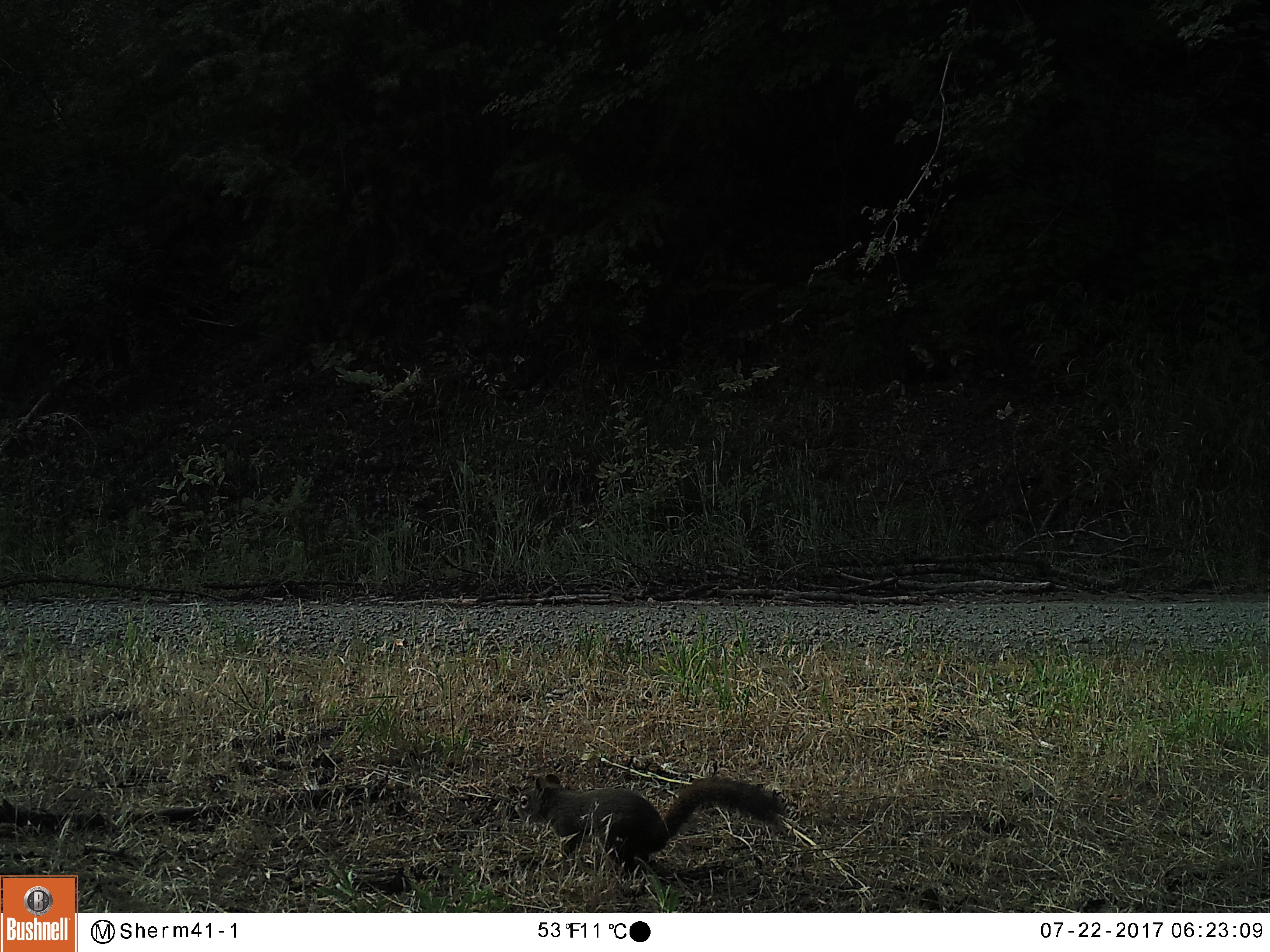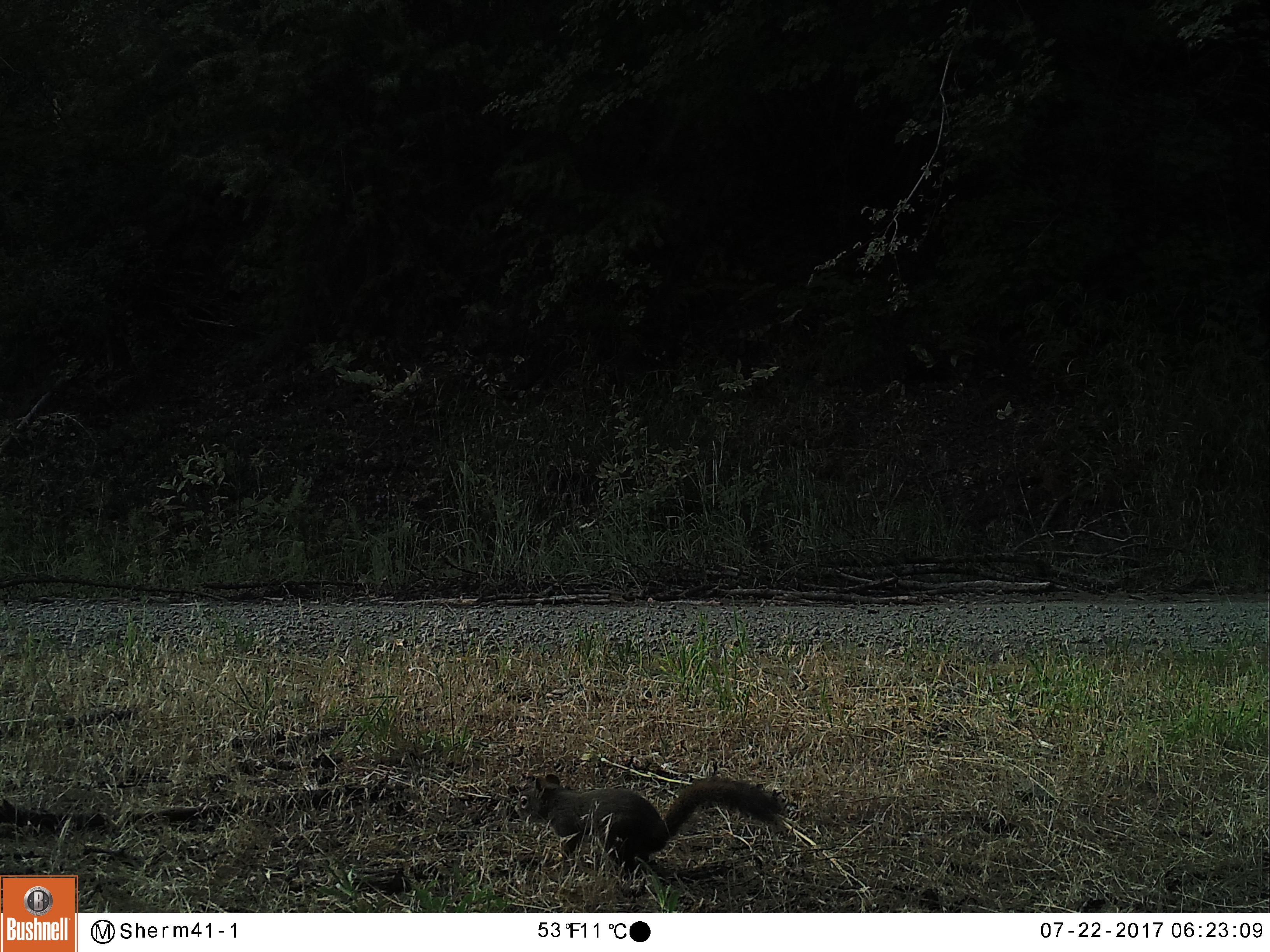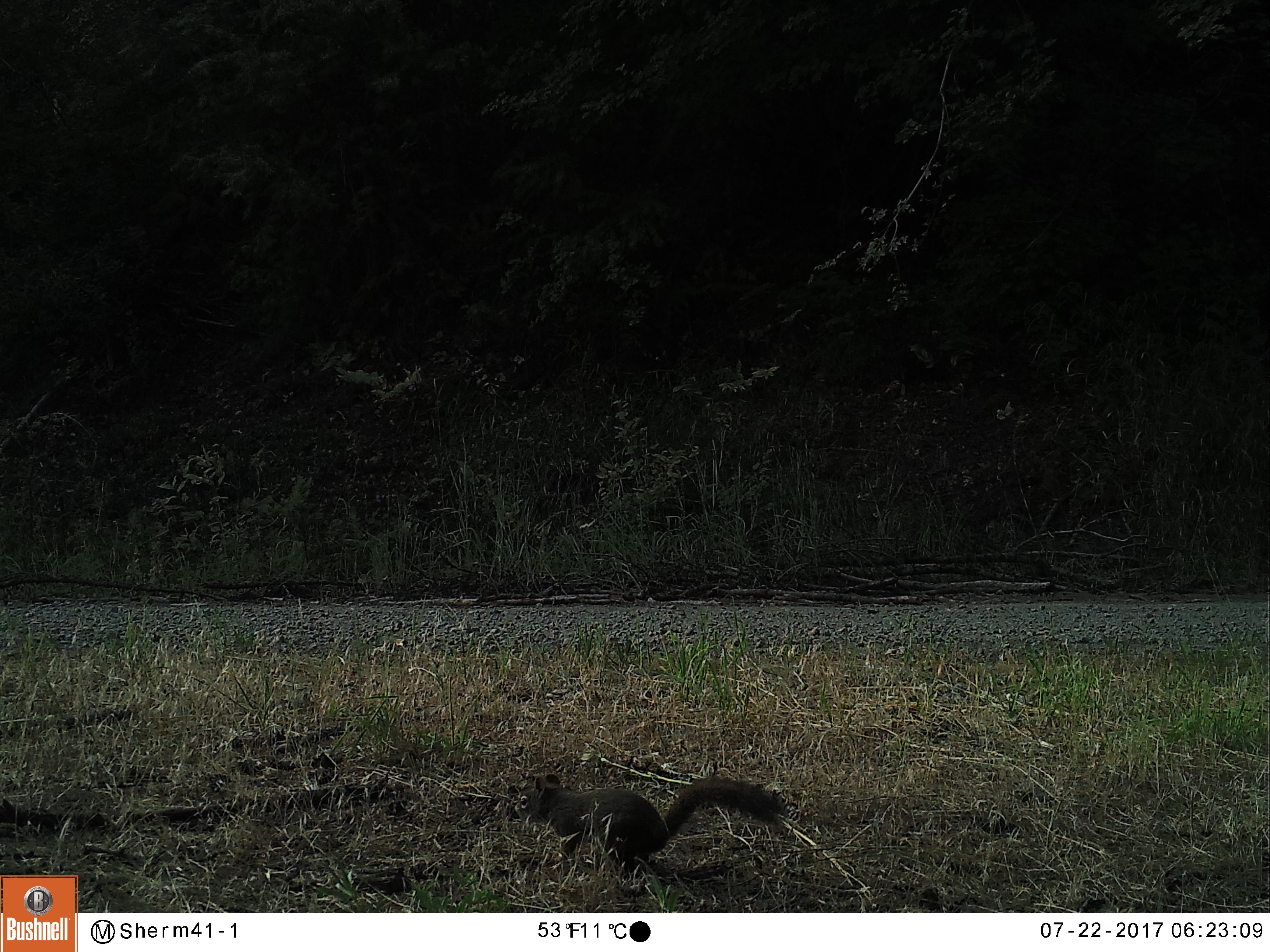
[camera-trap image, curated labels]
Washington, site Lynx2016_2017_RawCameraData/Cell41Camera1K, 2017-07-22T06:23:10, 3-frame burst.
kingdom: Animalia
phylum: Chordata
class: Mammalia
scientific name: Mammalia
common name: small mammal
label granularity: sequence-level